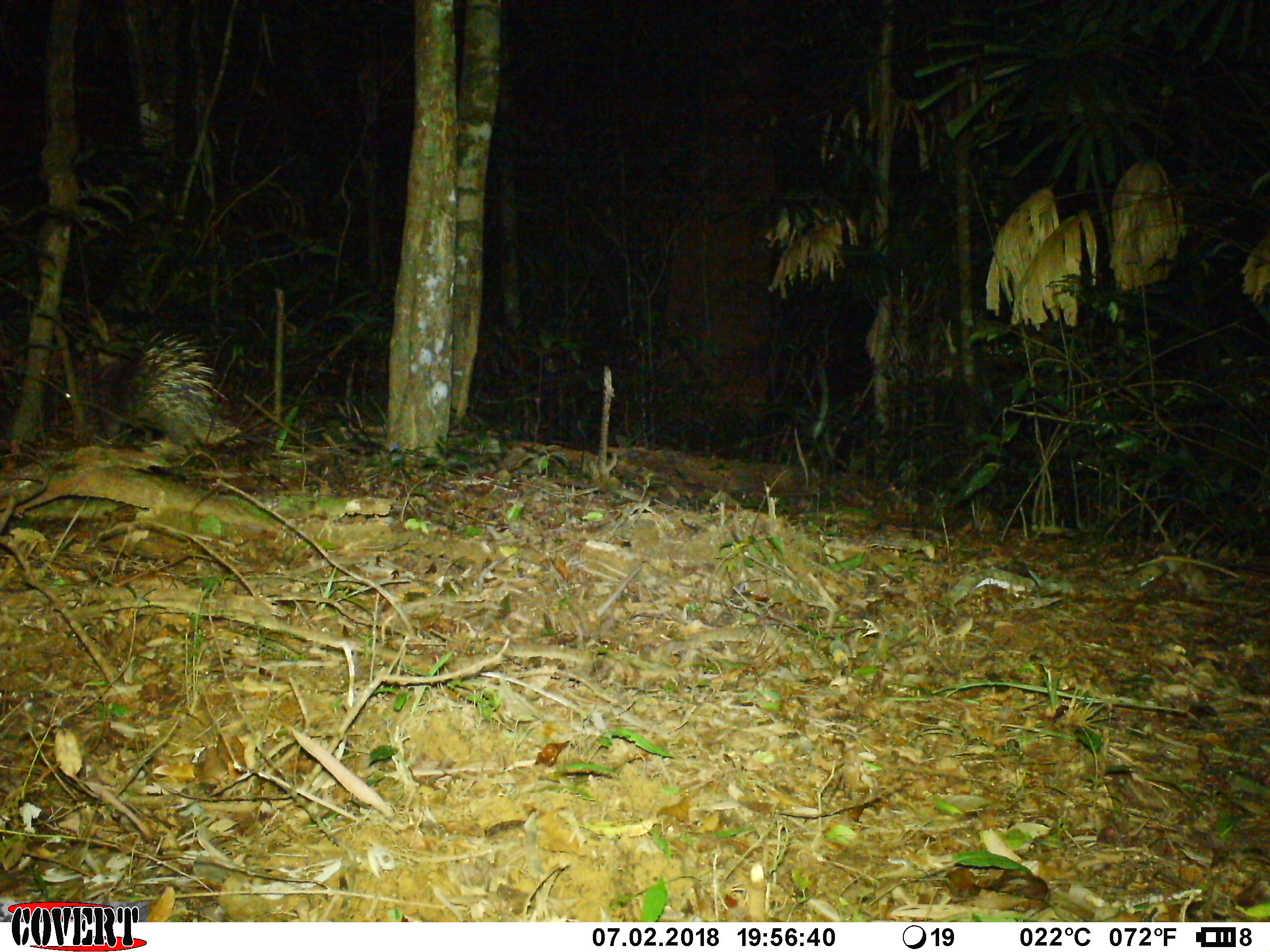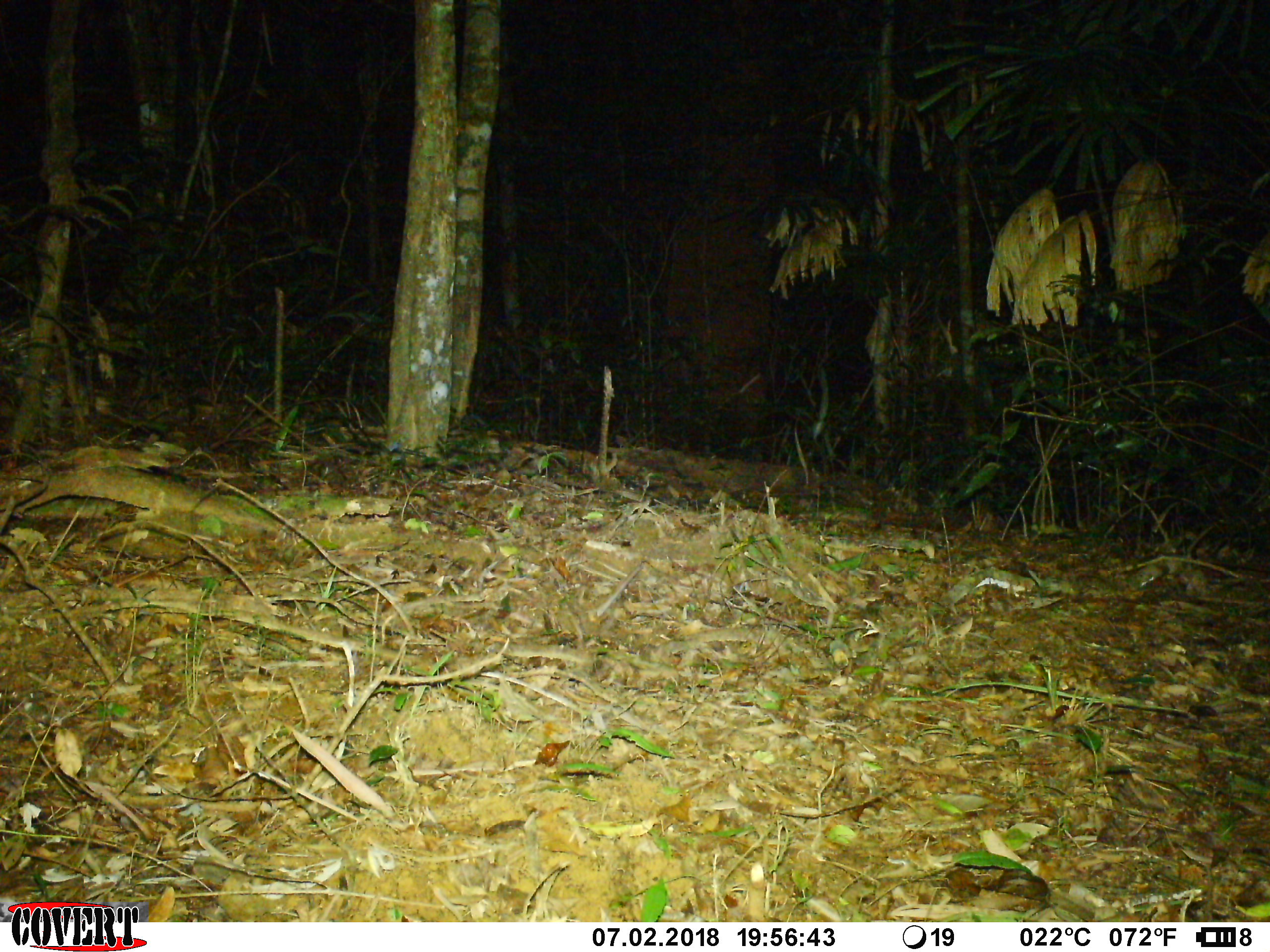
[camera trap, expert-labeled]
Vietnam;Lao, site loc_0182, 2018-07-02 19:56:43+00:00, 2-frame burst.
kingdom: Animalia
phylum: Chordata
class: Mammalia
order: Rodentia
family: Hystricidae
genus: Hystrix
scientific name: Hystrix brachyura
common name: malayan porcupine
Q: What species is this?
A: Malayan porcupine (Hystrix brachyura).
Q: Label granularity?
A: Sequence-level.